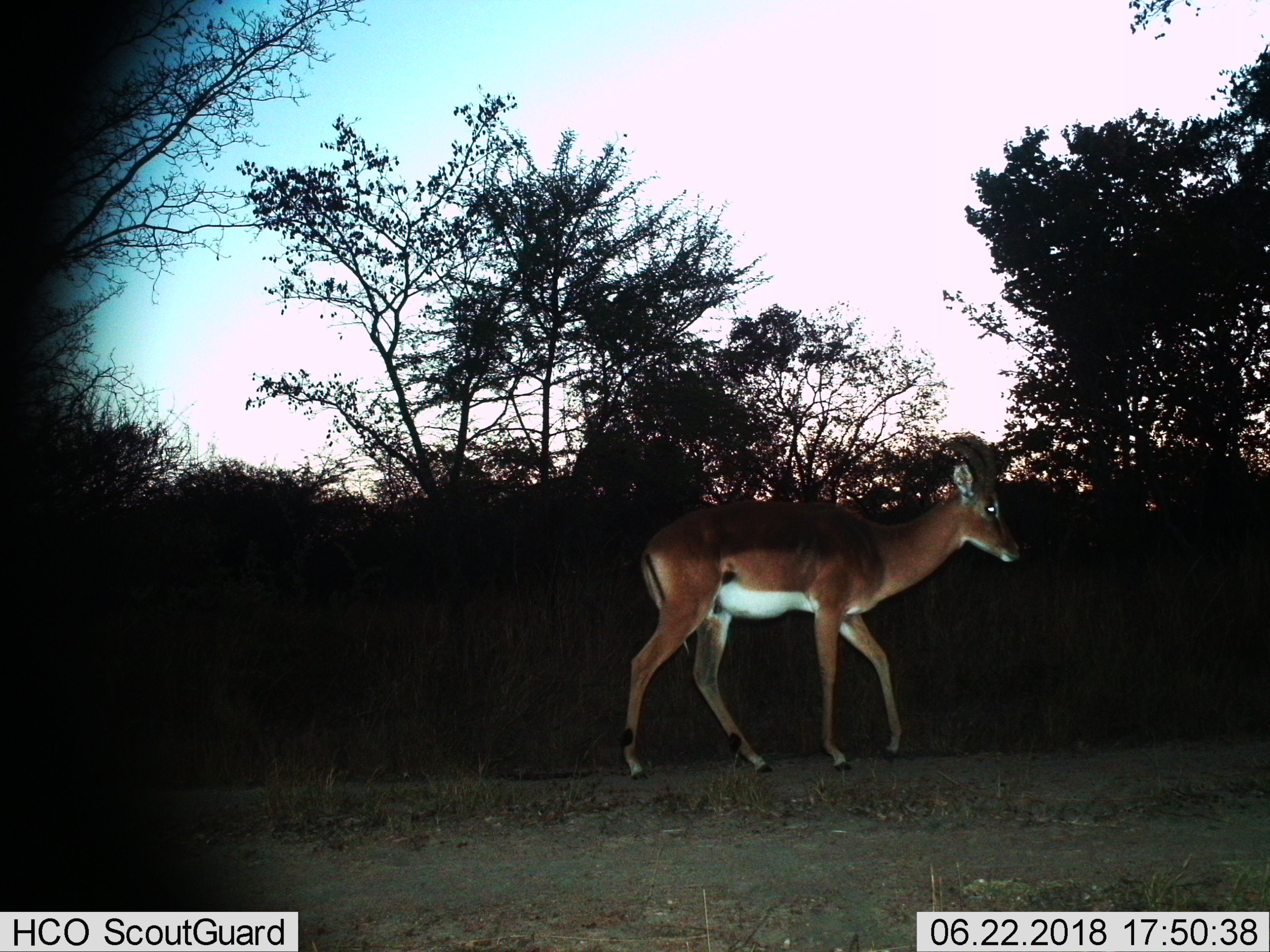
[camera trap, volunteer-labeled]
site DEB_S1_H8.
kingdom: Animalia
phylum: Chordata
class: Mammalia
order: Artiodactyla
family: Bovidae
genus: Aepyceros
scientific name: Aepyceros melampus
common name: impala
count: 1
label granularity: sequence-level